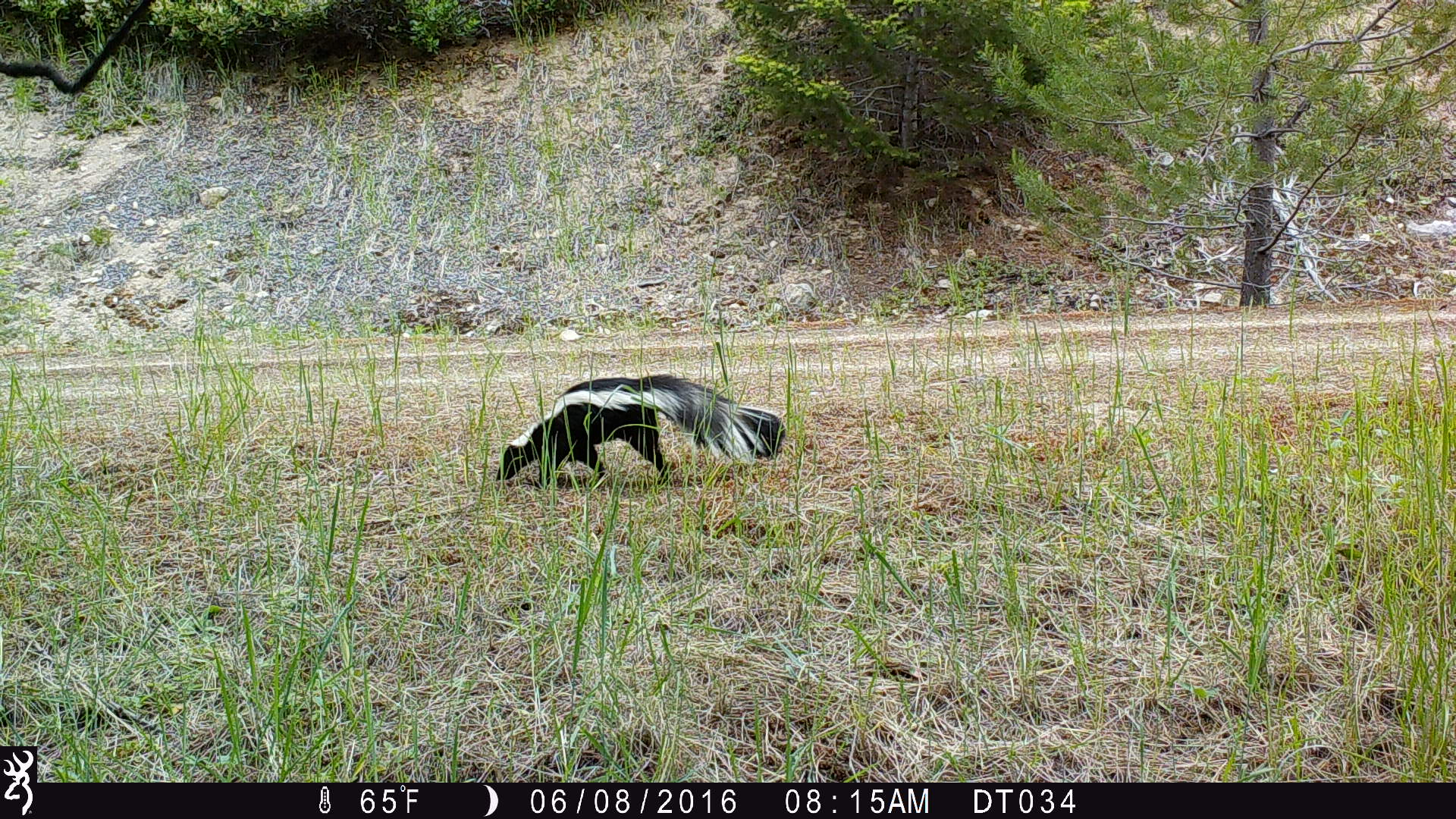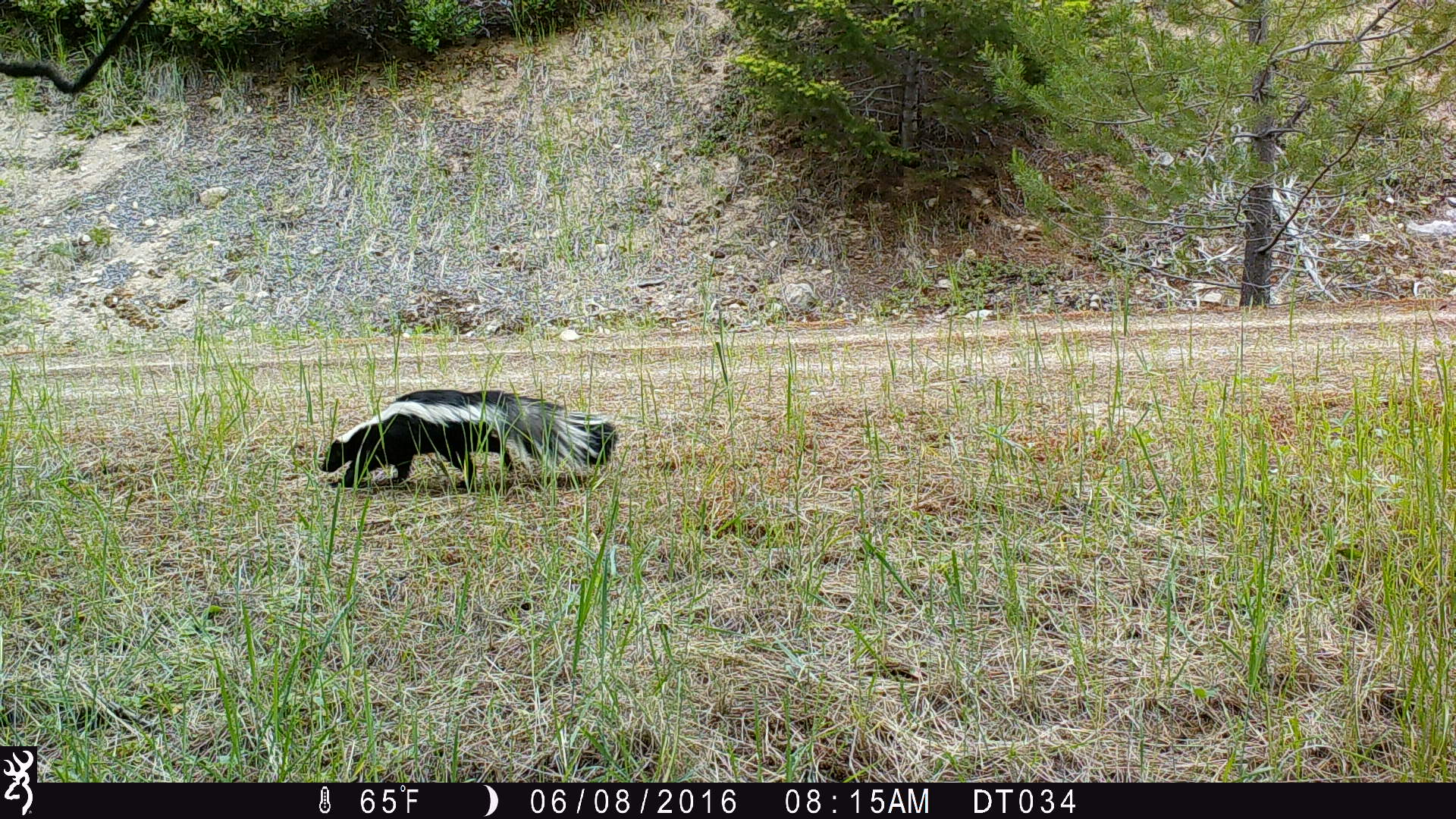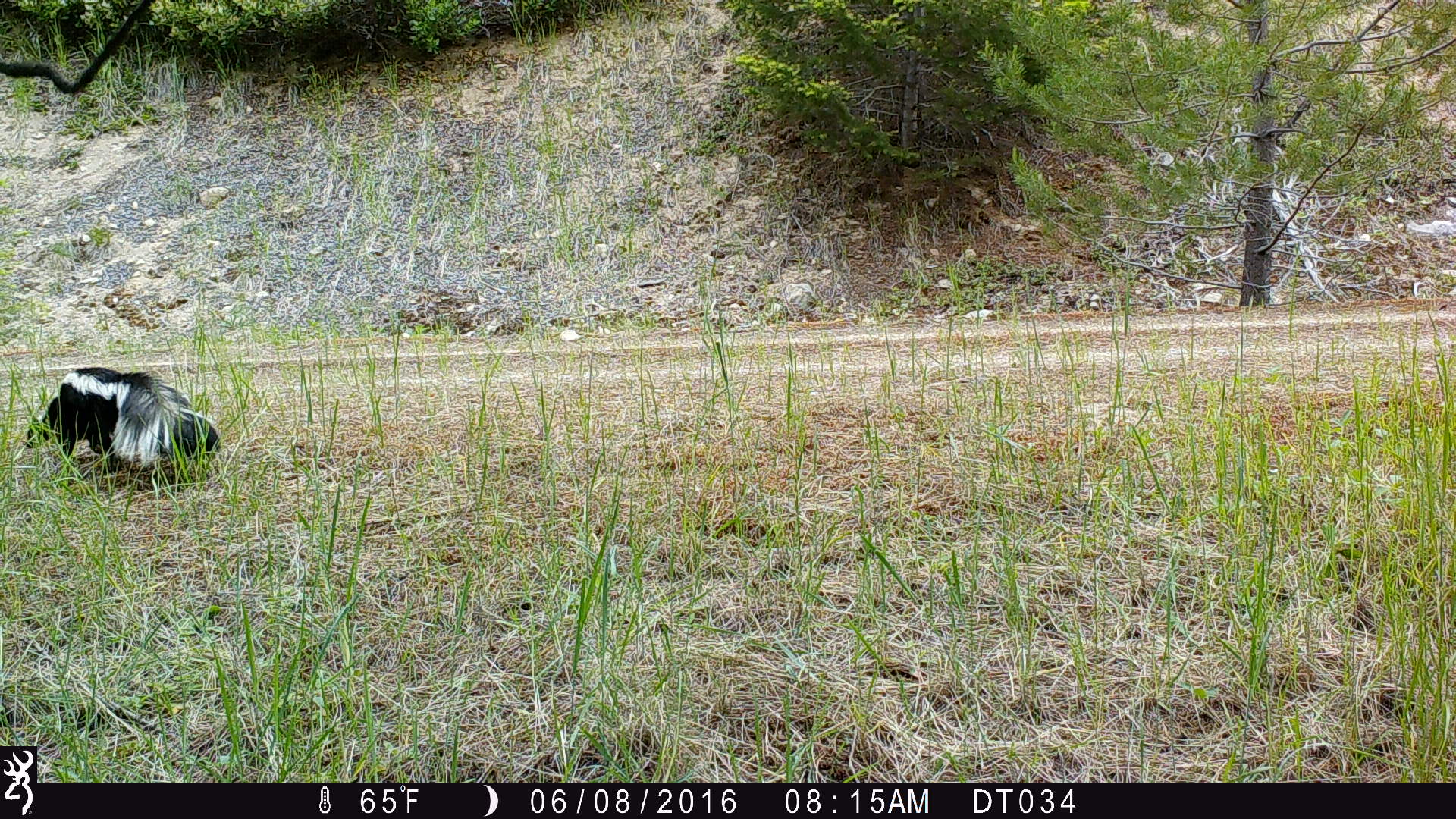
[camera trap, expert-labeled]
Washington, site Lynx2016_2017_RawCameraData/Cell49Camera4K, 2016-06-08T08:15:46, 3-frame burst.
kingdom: Animalia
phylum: Chordata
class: Mammalia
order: Carnivora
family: Mephitidae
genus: Mephitis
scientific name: Mephitis mephitis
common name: striped skunk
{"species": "Mephitis mephitis (striped skunk)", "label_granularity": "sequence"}